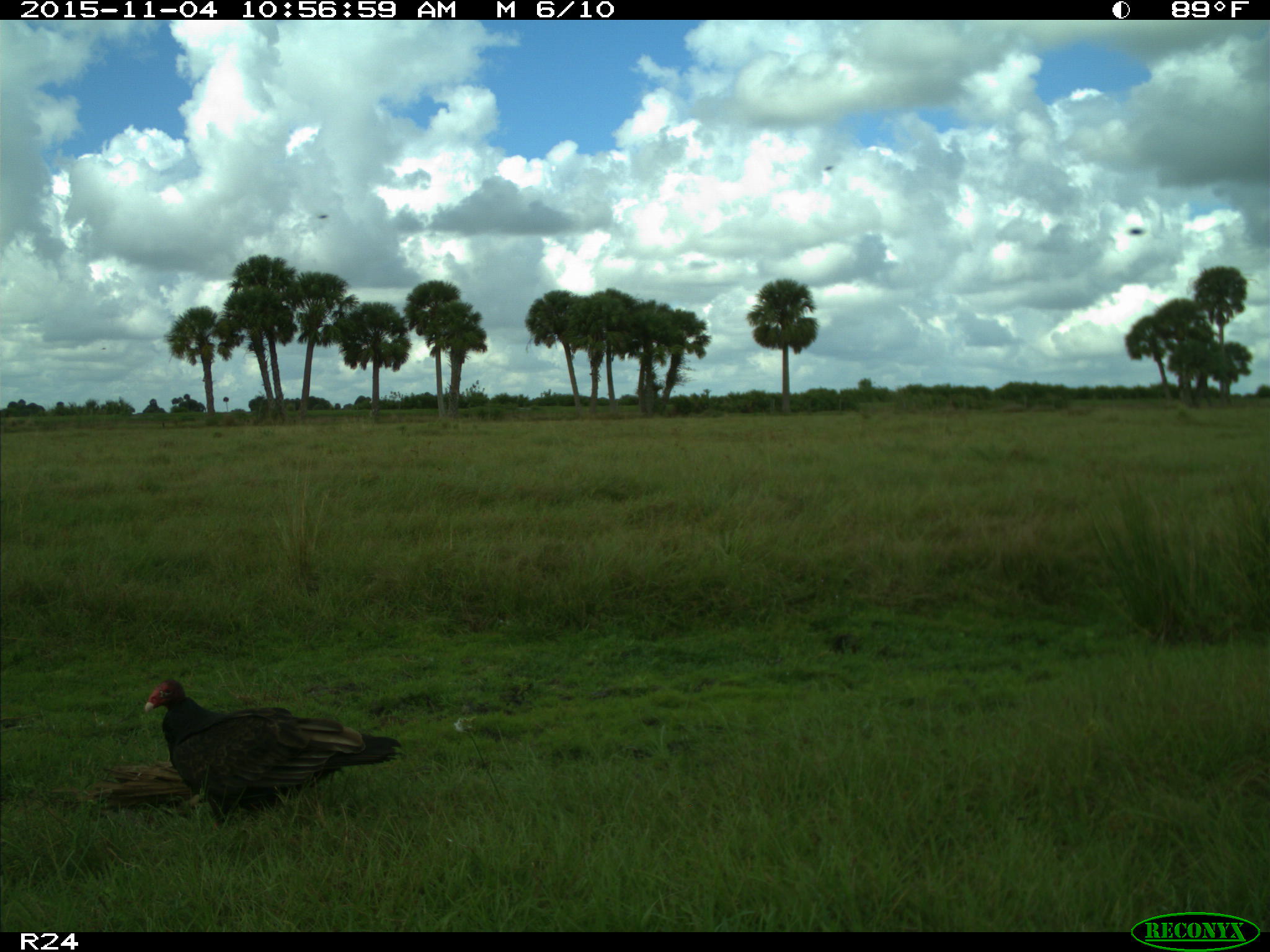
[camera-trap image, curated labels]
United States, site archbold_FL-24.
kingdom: Animalia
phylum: Chordata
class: Aves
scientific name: Aves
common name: birds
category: unidentified bird